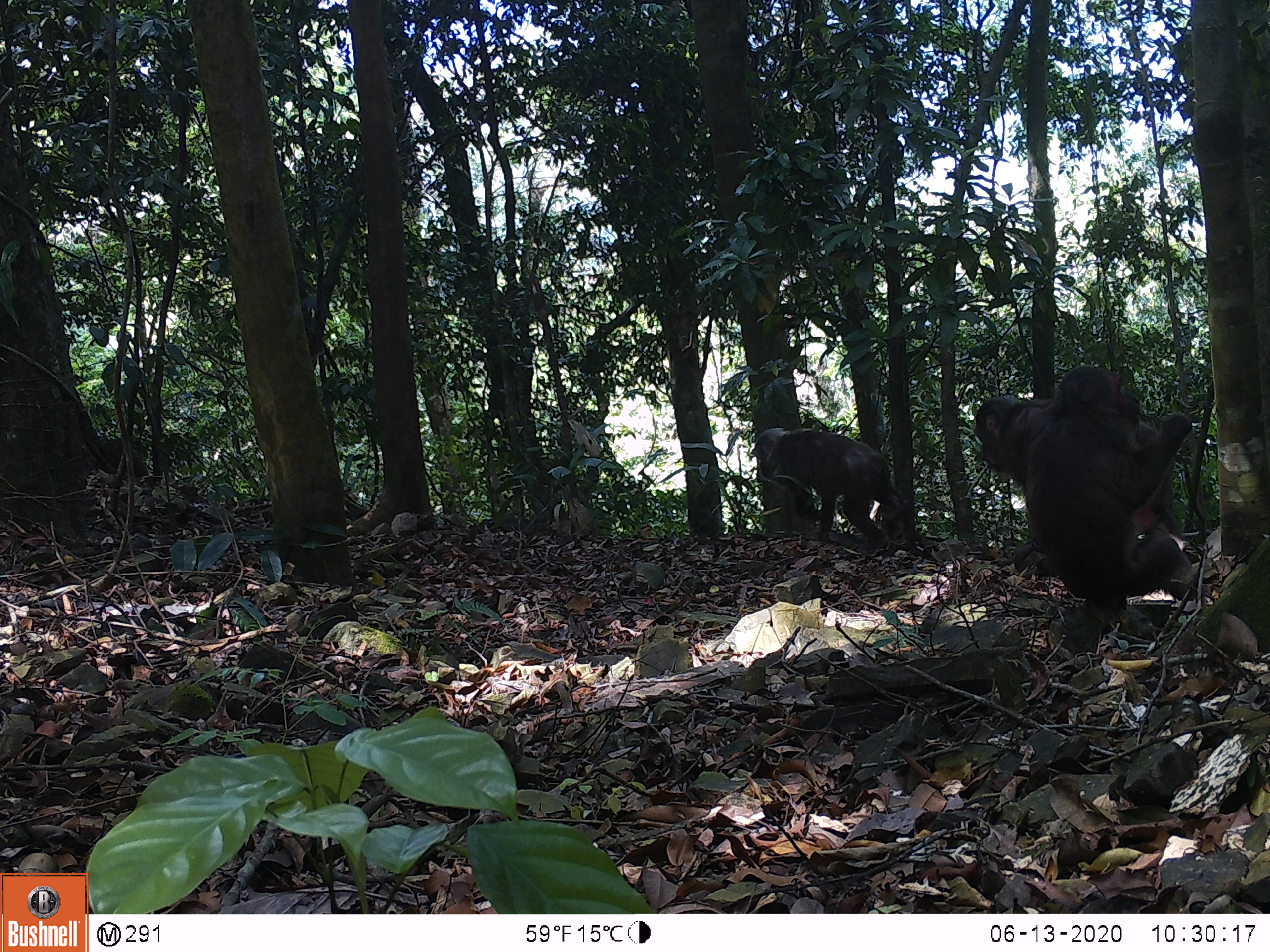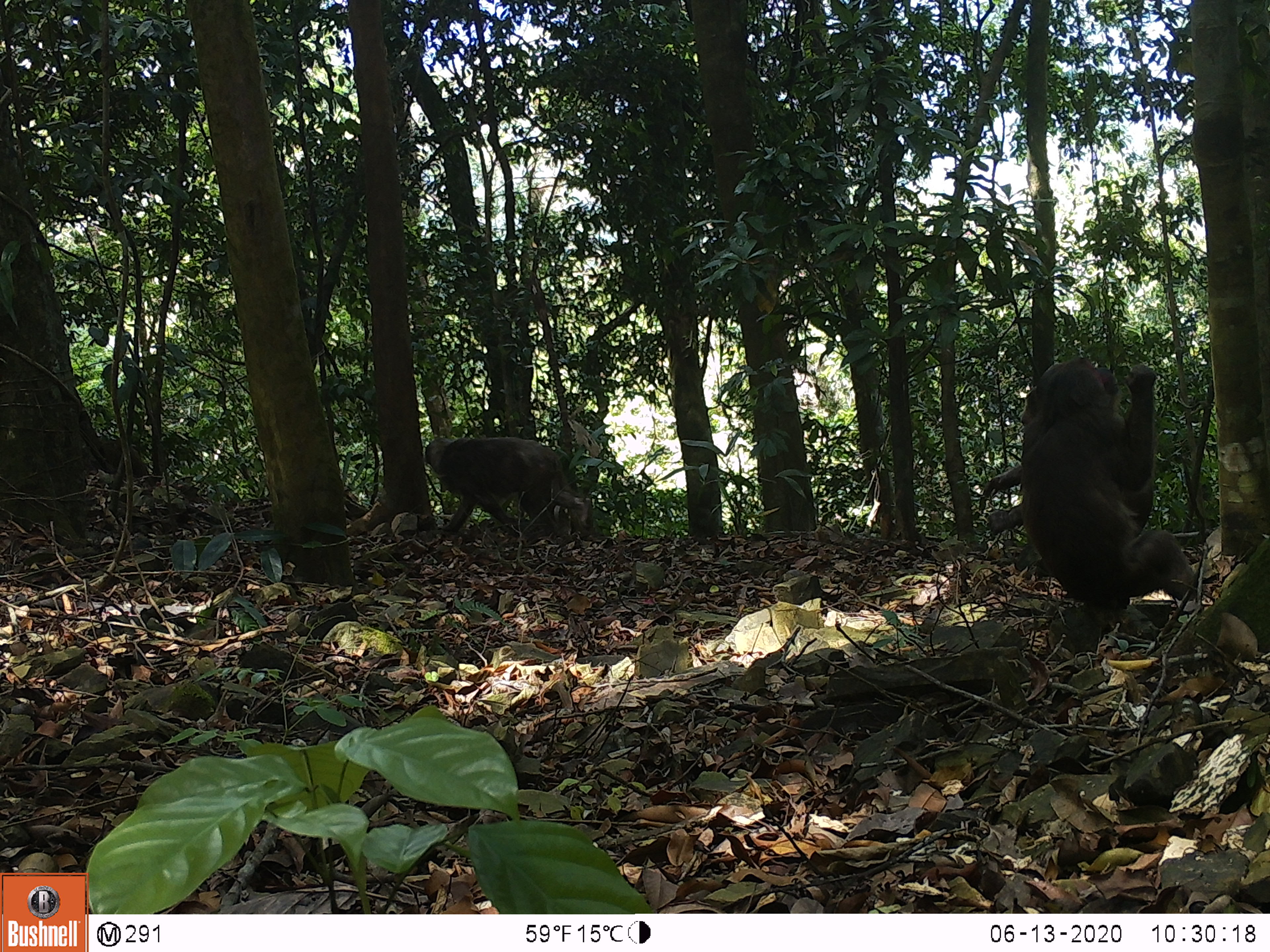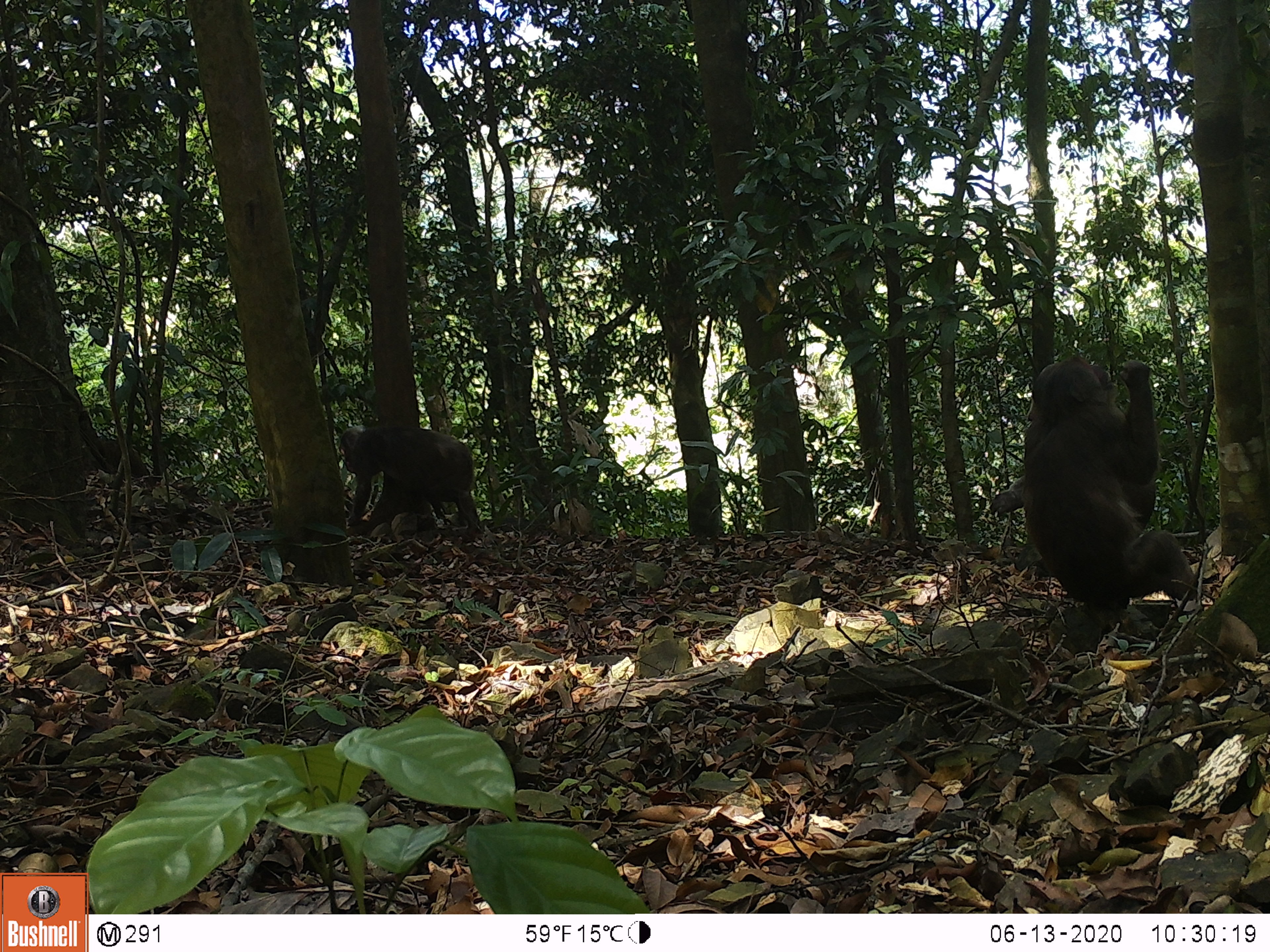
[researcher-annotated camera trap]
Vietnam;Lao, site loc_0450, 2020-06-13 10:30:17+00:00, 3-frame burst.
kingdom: Animalia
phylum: Chordata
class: Mammalia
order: Primates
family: Cercopithecidae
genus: Macaca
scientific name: Macaca arctoides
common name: stump-tailed macaque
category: stump tailed macaque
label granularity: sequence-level